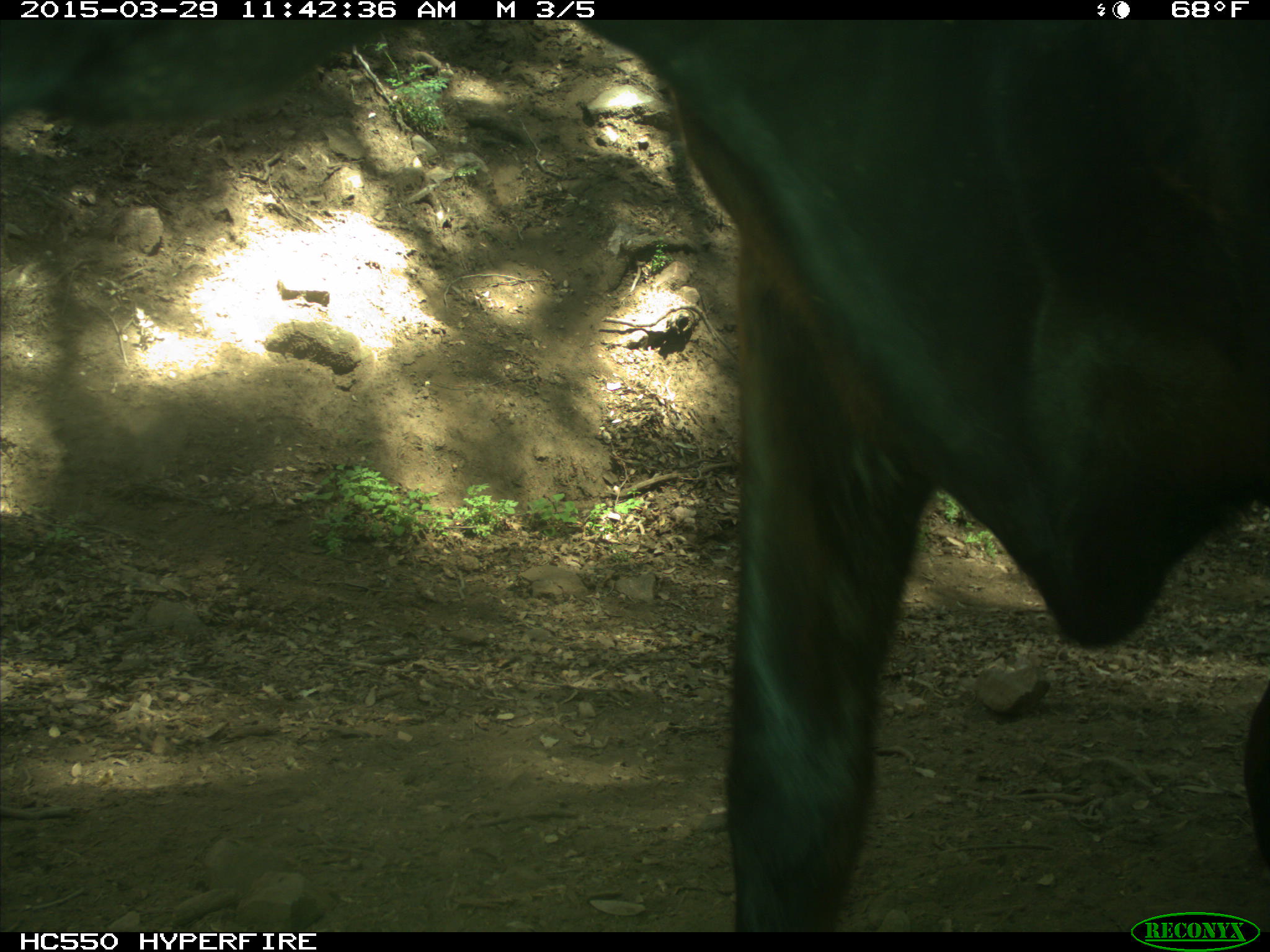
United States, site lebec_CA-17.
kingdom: Animalia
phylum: Chordata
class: Mammalia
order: Artiodactyla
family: Bovidae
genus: Bos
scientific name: Bos taurus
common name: domestic cow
Bos taurus (domestic cow).